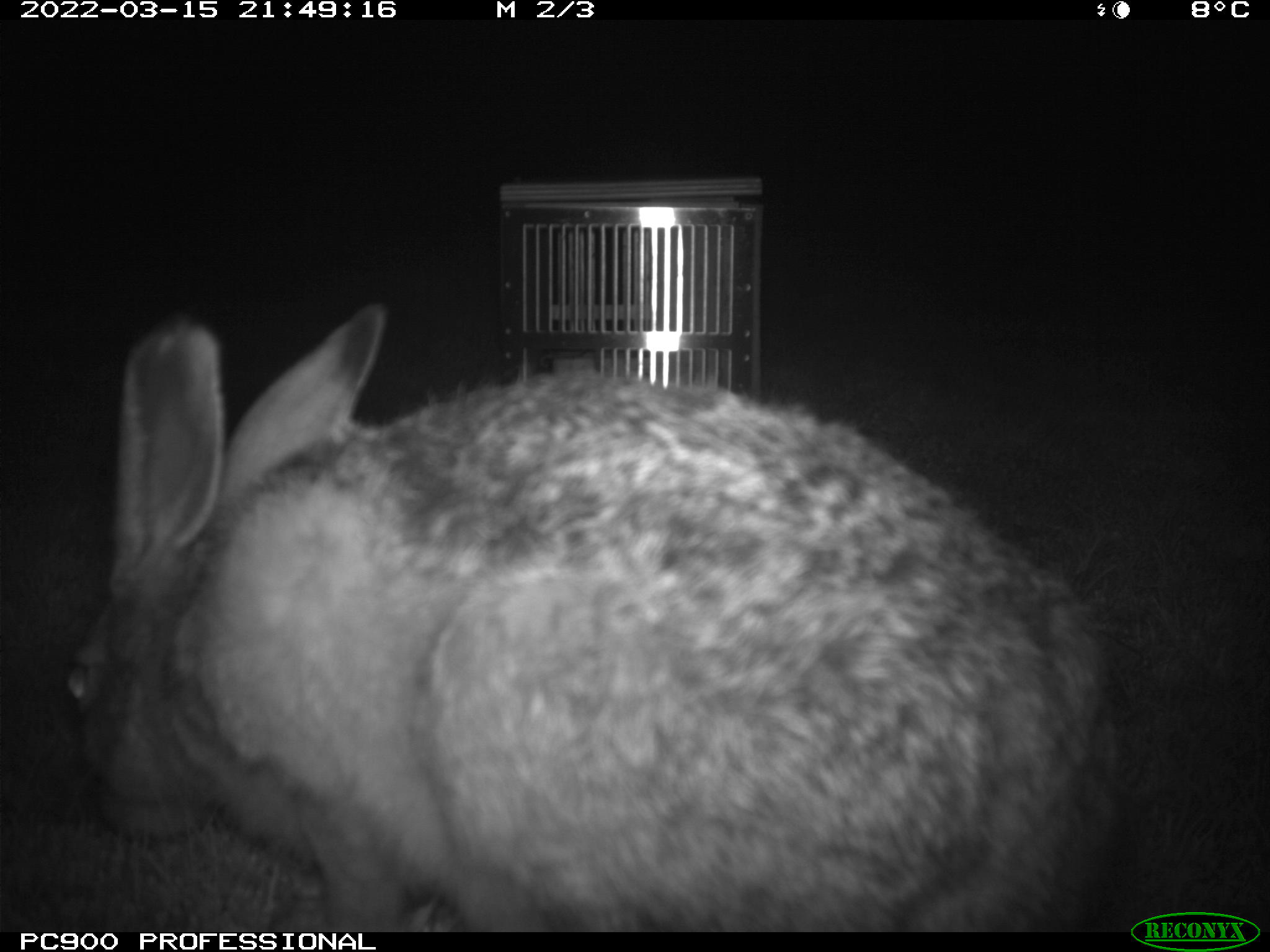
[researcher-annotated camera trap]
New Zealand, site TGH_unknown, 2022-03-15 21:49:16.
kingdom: Animalia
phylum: Chordata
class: Mammalia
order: Lagomorpha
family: Leporidae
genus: Lepus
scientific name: Lepus europaeus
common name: brown hare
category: hare